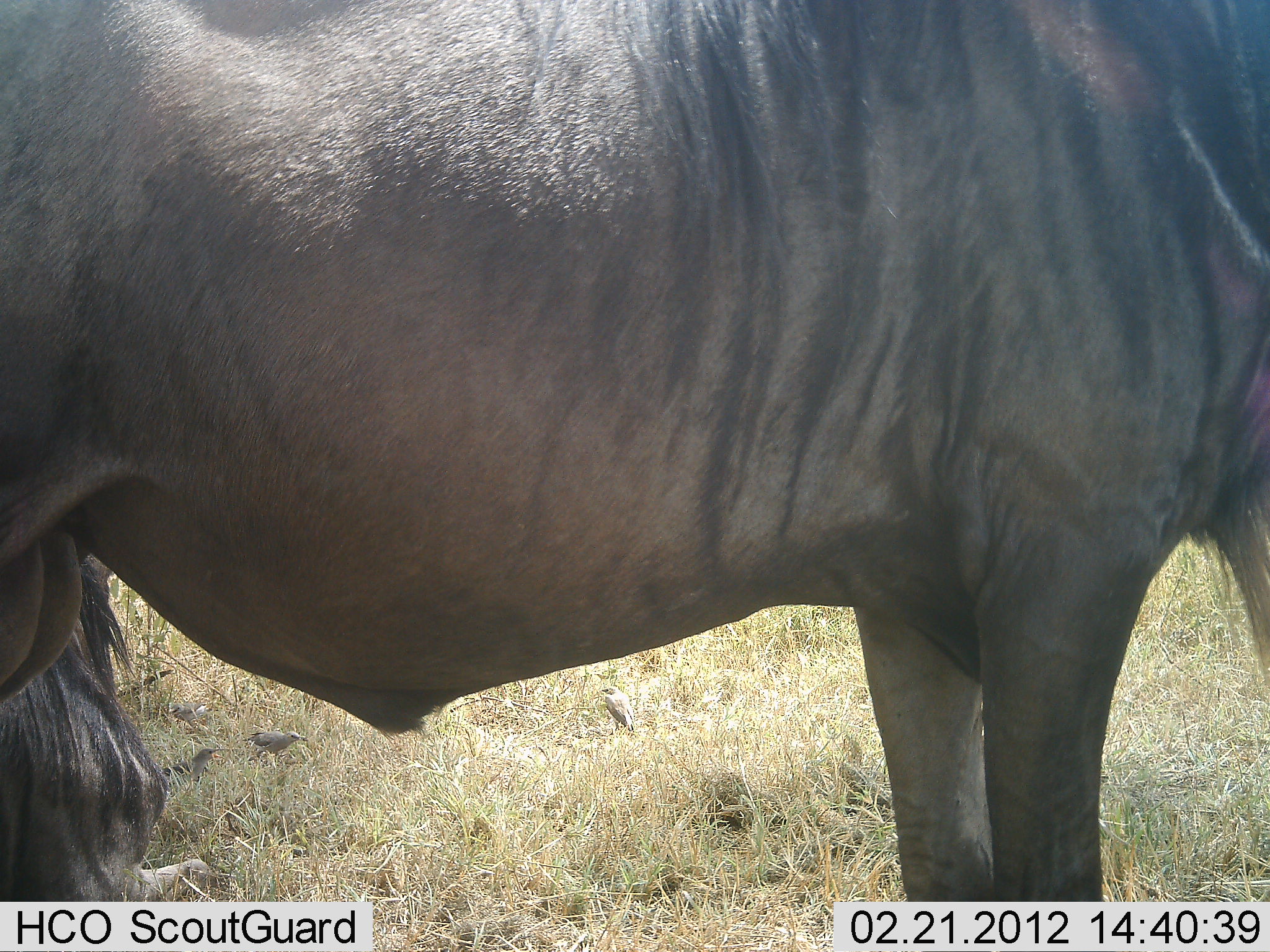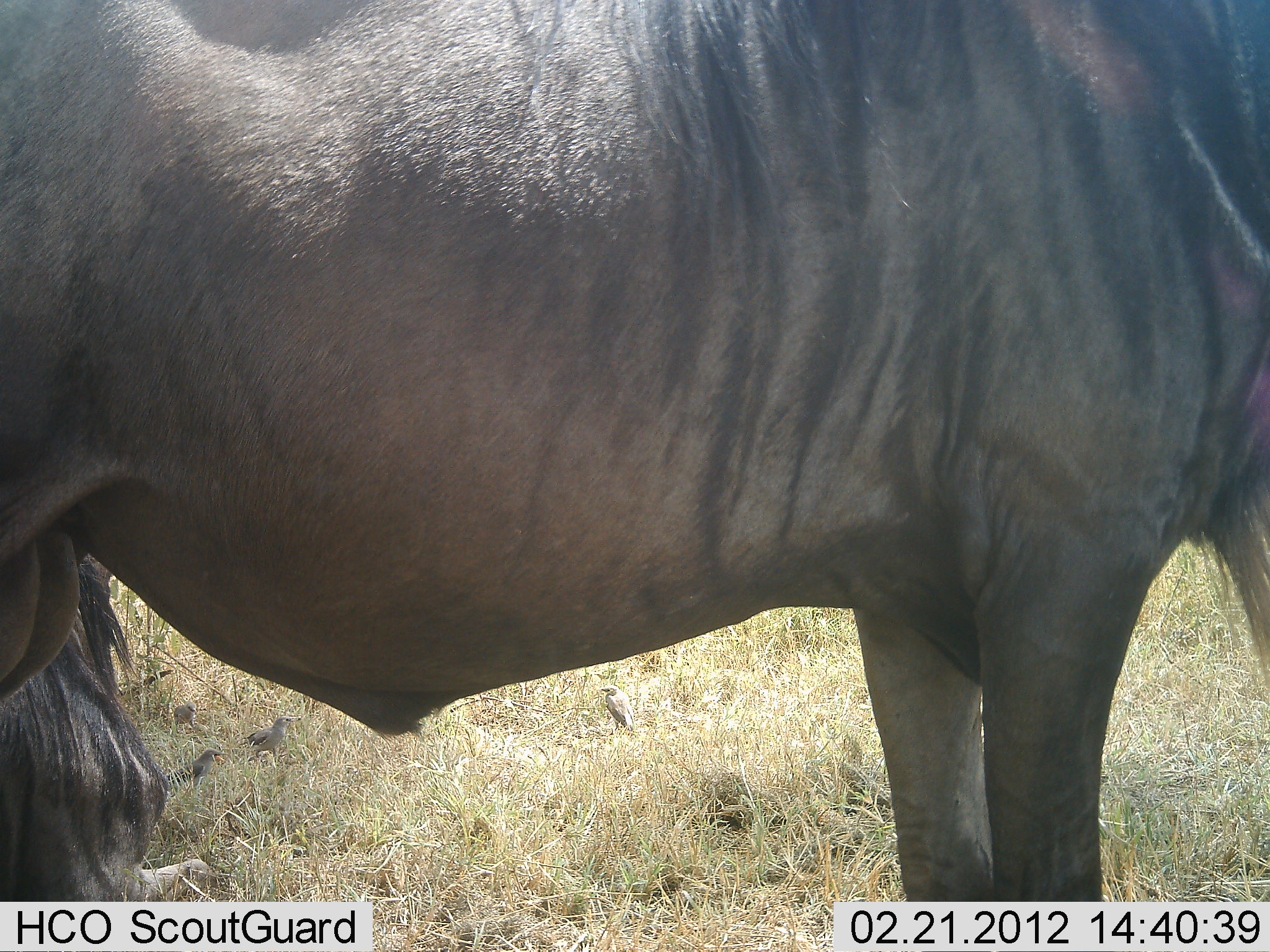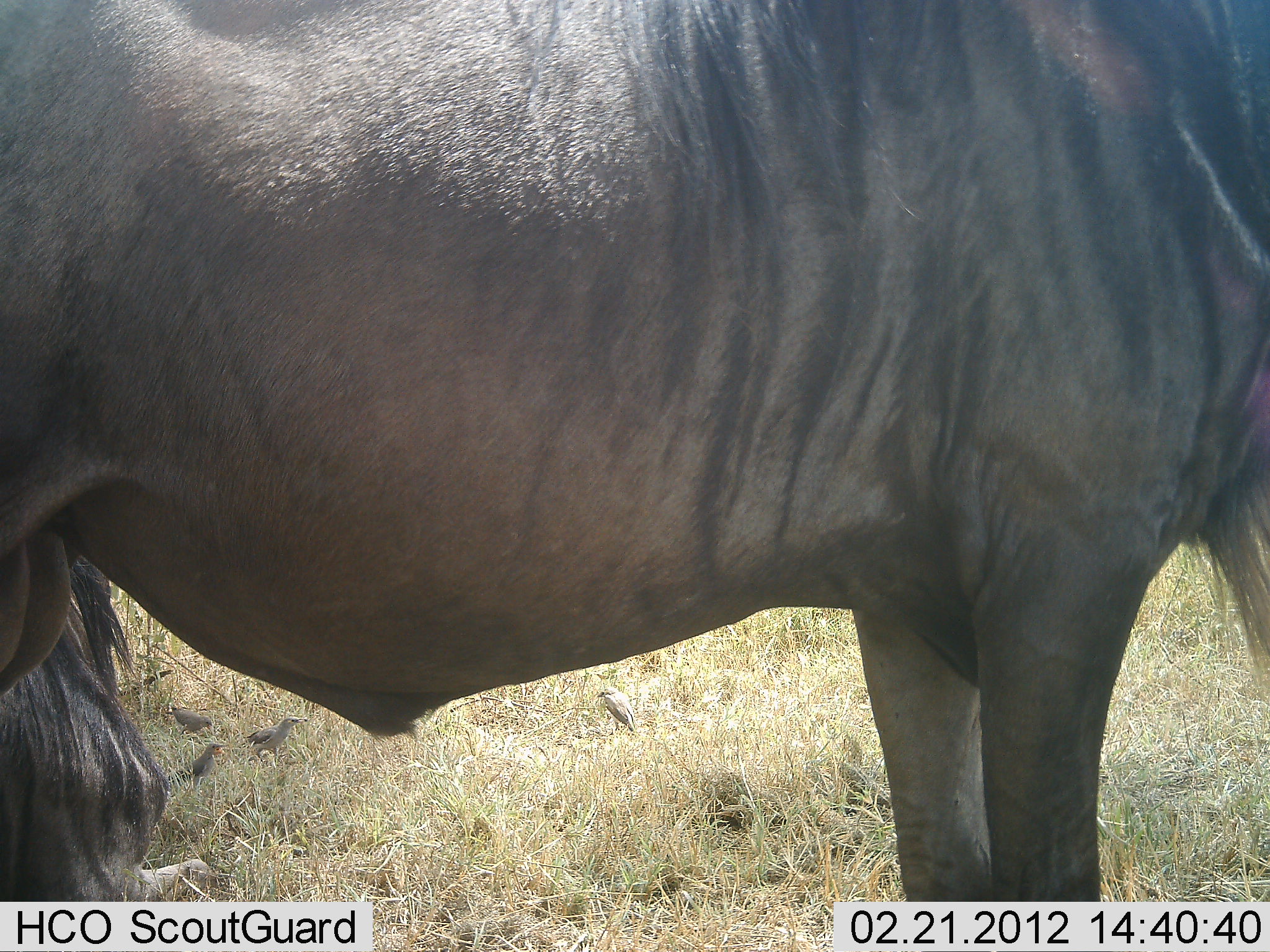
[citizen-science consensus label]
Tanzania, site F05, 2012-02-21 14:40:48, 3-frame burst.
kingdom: Animalia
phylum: Chordata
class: Aves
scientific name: Aves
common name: bird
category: otherbird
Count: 4.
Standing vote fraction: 67%.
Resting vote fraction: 7%.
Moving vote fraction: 13%.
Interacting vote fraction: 0%.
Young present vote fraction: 0%.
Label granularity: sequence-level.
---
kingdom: Animalia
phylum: Chordata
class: Mammalia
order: Artiodactyla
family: Bovidae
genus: Connochaetes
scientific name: Connochaetes taurinus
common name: blue wildebeest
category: wildebeest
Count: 2.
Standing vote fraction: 87%.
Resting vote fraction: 63%.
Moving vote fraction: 0%.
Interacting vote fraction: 0%.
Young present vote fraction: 3%.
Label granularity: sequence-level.